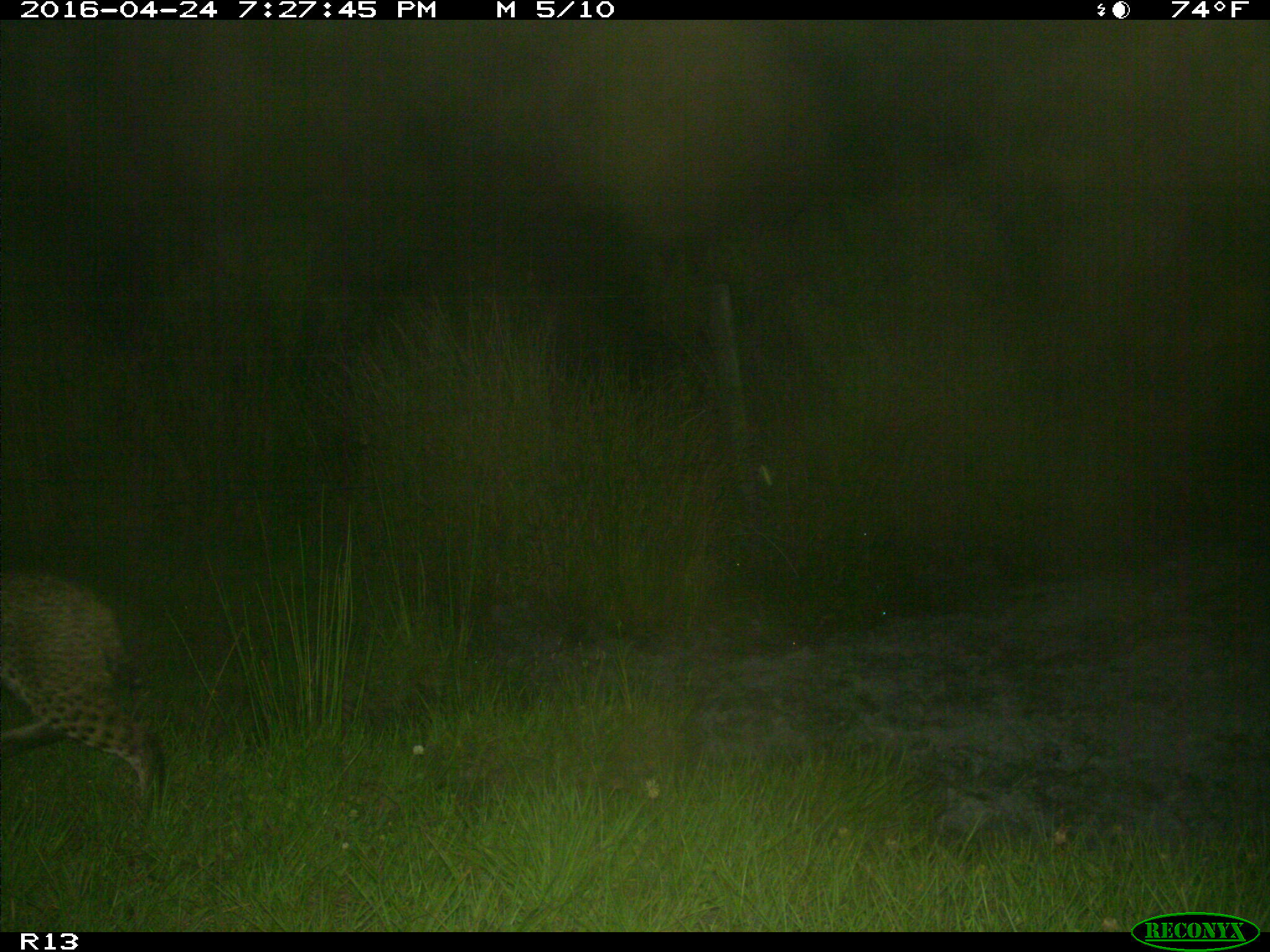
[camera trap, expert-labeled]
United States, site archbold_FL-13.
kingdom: Animalia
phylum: Chordata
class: Mammalia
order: Carnivora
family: Felidae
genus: Lynx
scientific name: Lynx rufus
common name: bobcat